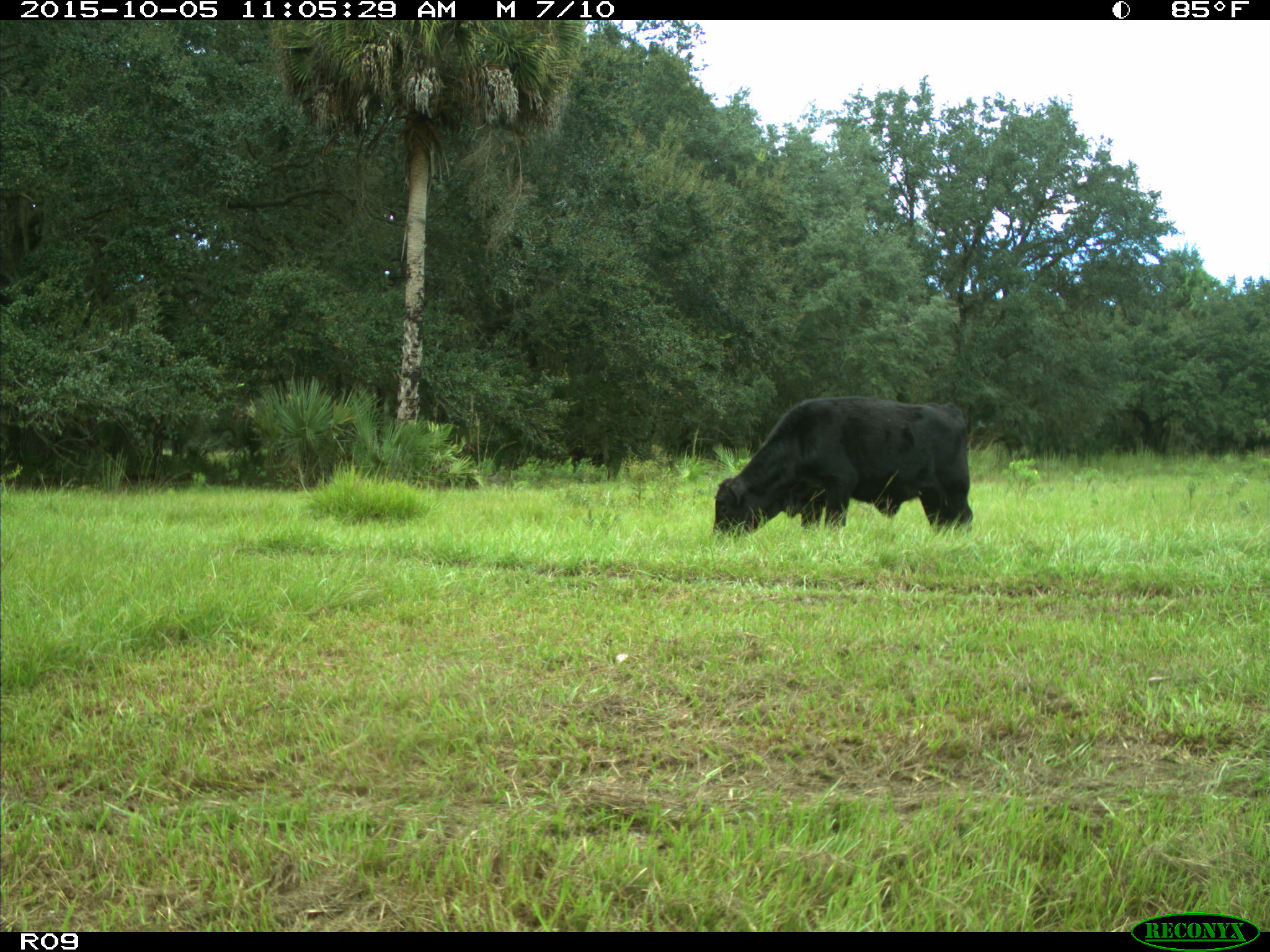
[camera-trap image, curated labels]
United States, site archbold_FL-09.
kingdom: Animalia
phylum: Chordata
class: Mammalia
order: Artiodactyla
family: Bovidae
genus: Bos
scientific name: Bos taurus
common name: domestic cow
Bos taurus (domestic cow).